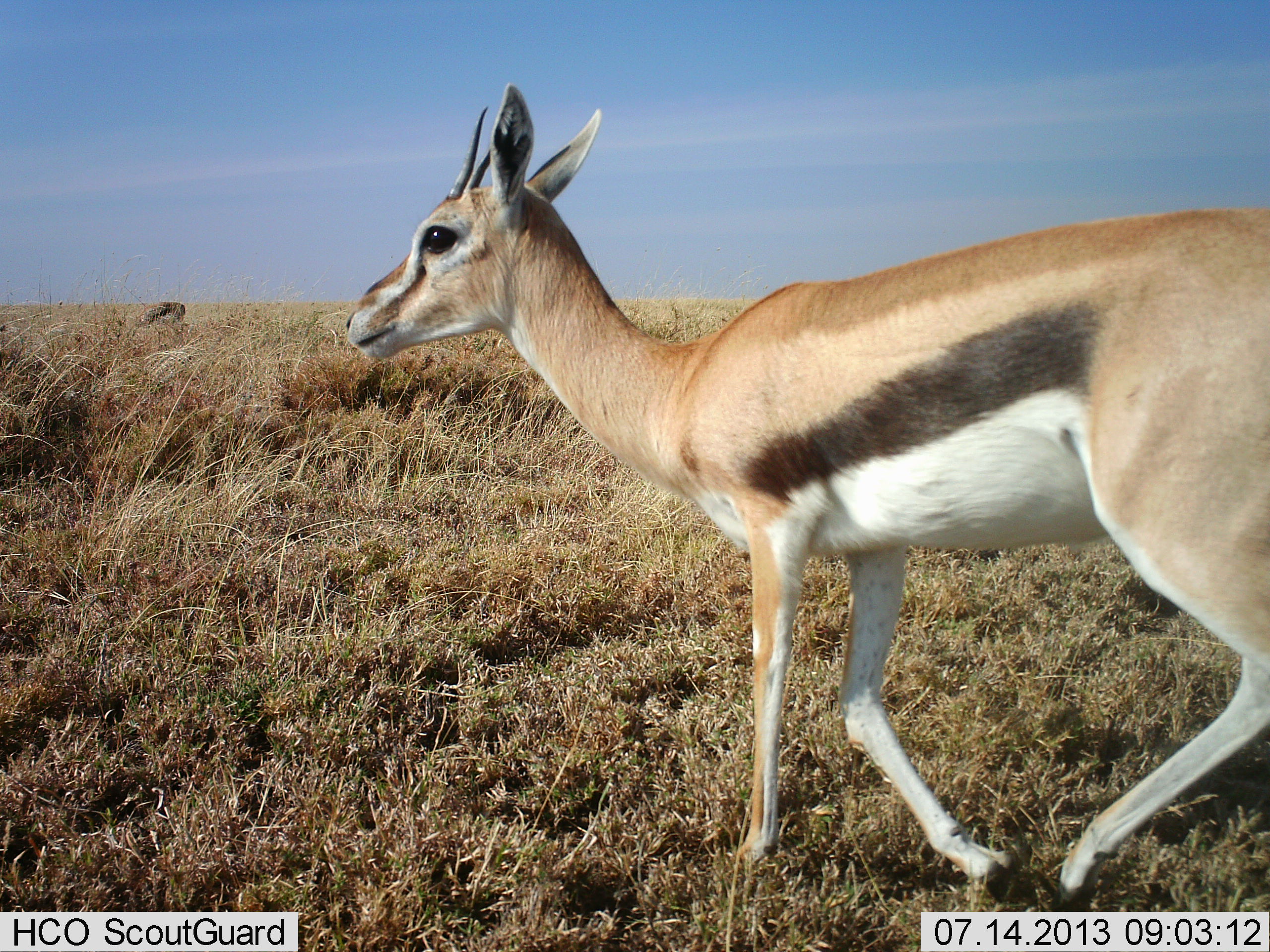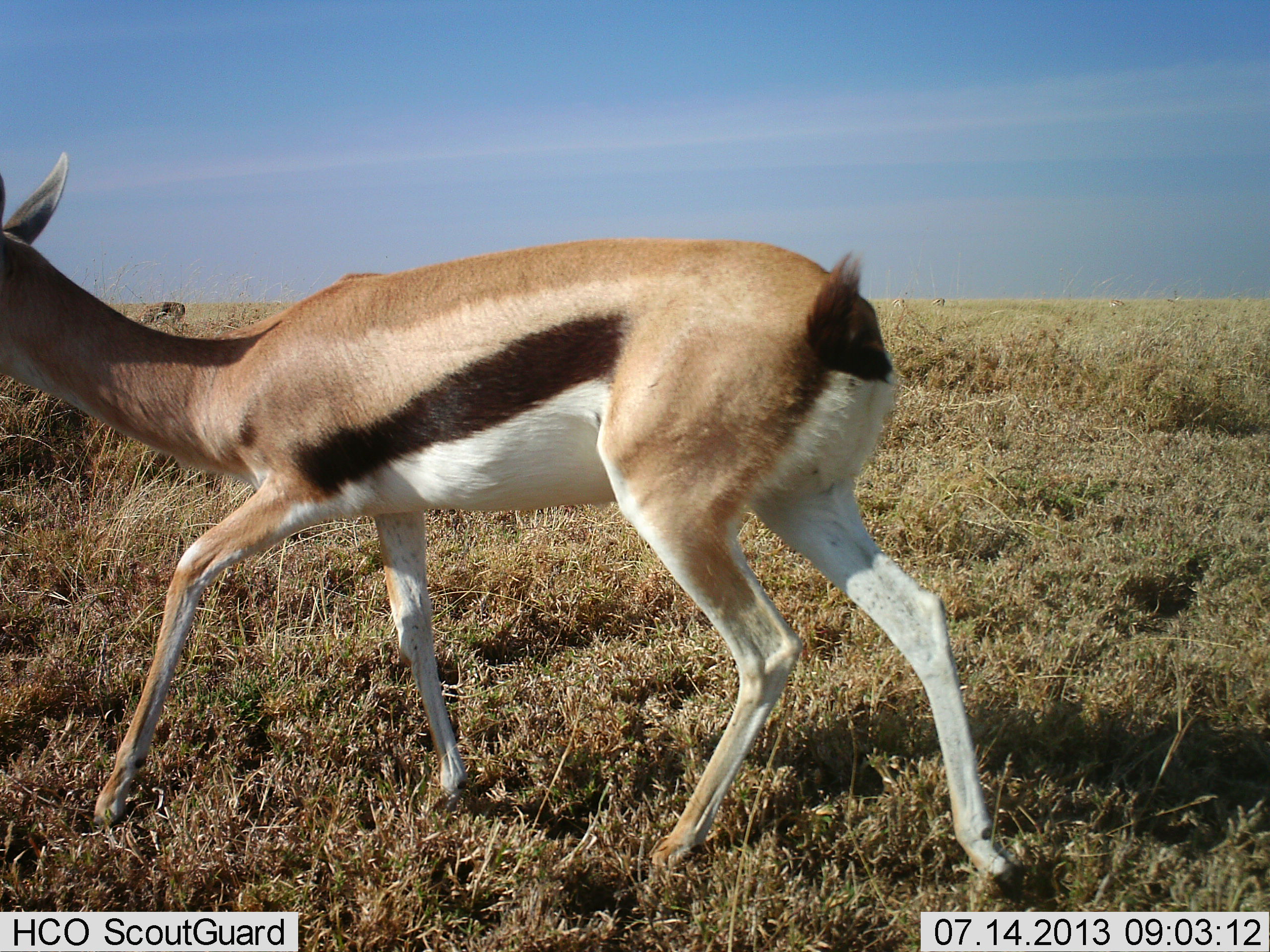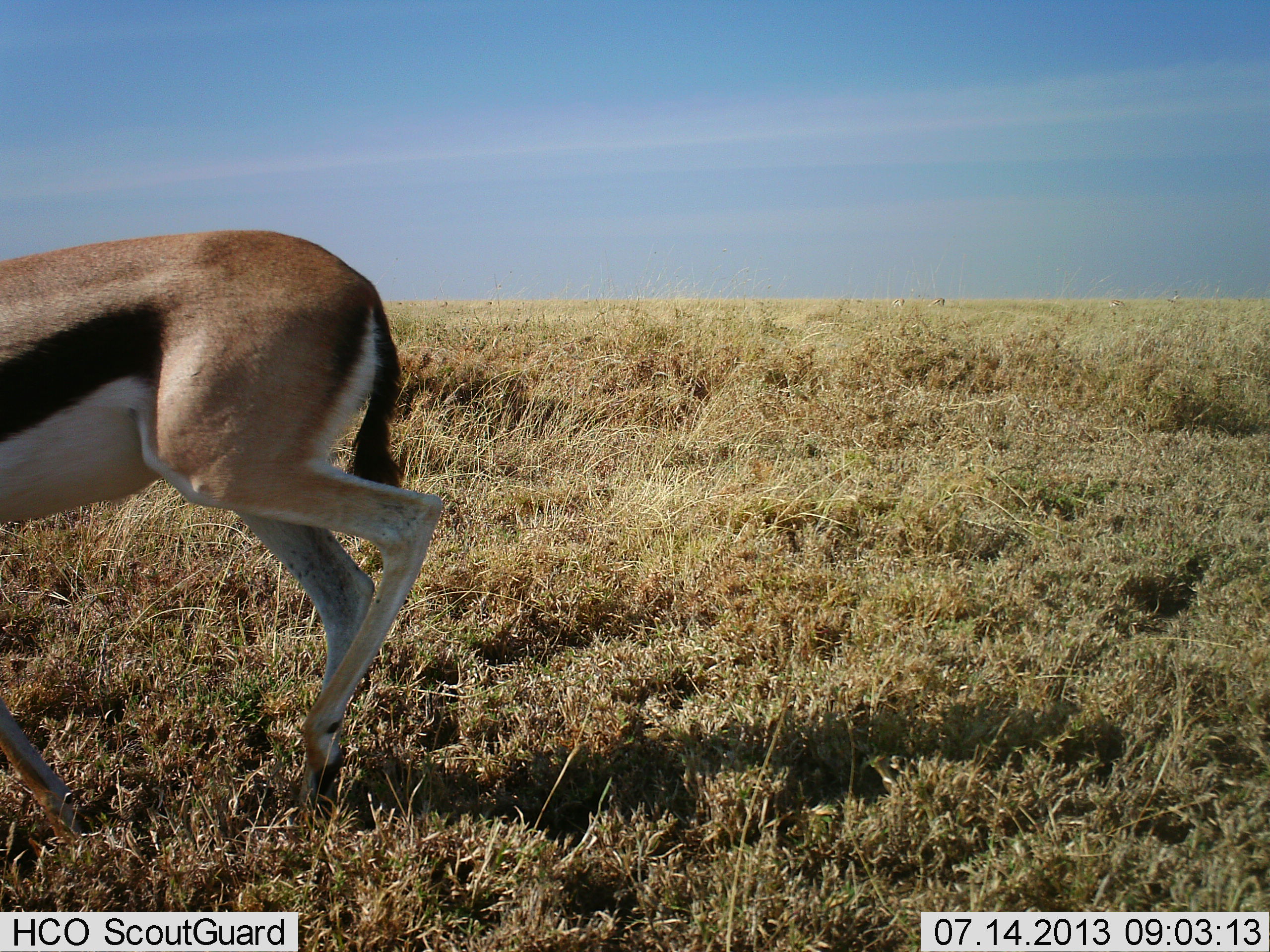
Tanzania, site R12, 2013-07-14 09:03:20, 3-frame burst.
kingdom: Animalia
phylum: Chordata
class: Mammalia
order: Artiodactyla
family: Bovidae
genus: Eudorcas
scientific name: Eudorcas thomsonii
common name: thomson's gazelle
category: gazellethomsons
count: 1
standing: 22%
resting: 0%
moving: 100%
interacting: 0%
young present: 0%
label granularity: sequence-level